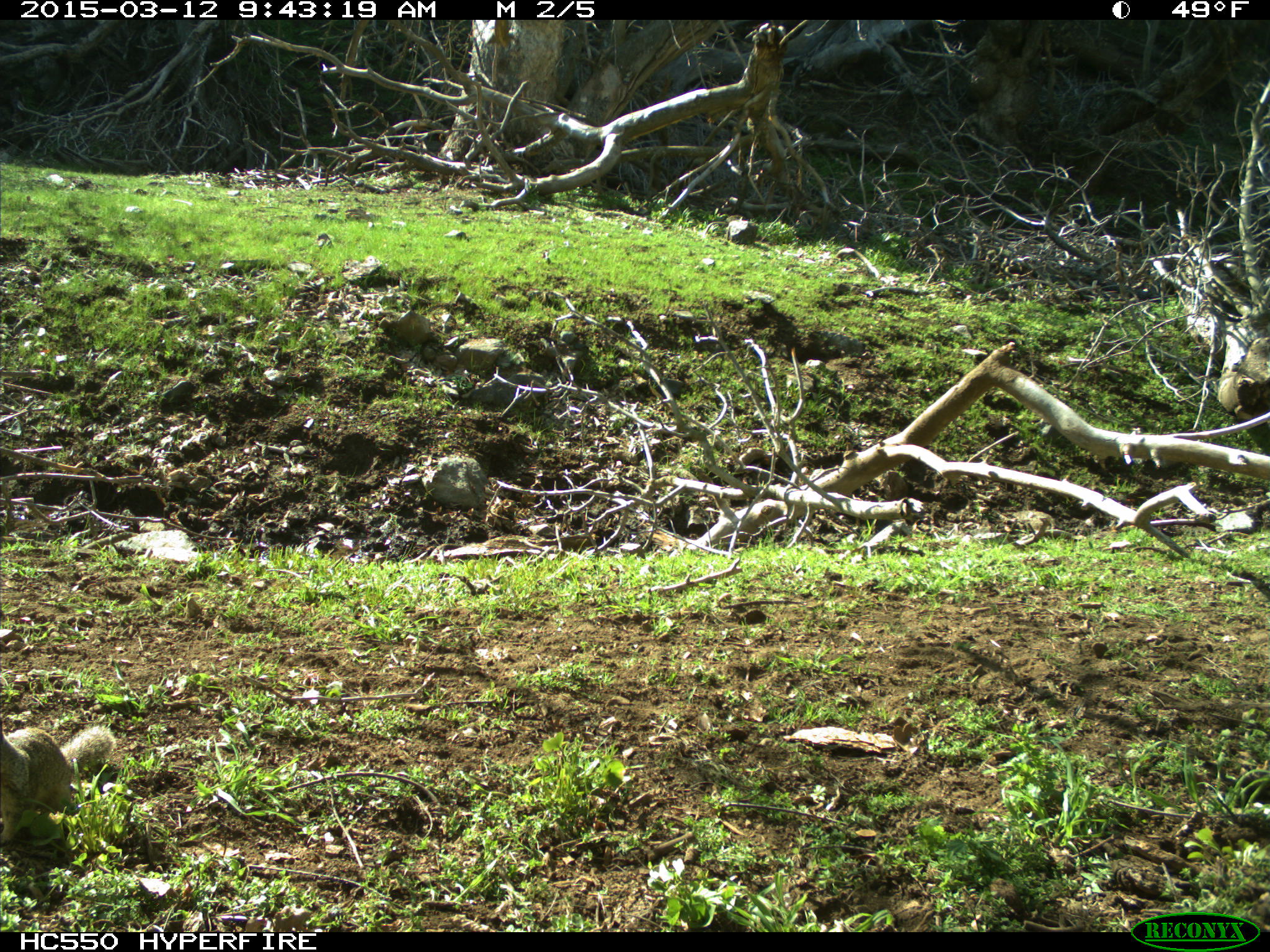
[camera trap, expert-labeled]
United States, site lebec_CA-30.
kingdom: Animalia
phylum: Chordata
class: Mammalia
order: Rodentia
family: Sciuridae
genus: Otospermophilus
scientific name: Otospermophilus beecheyi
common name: california ground squirrel